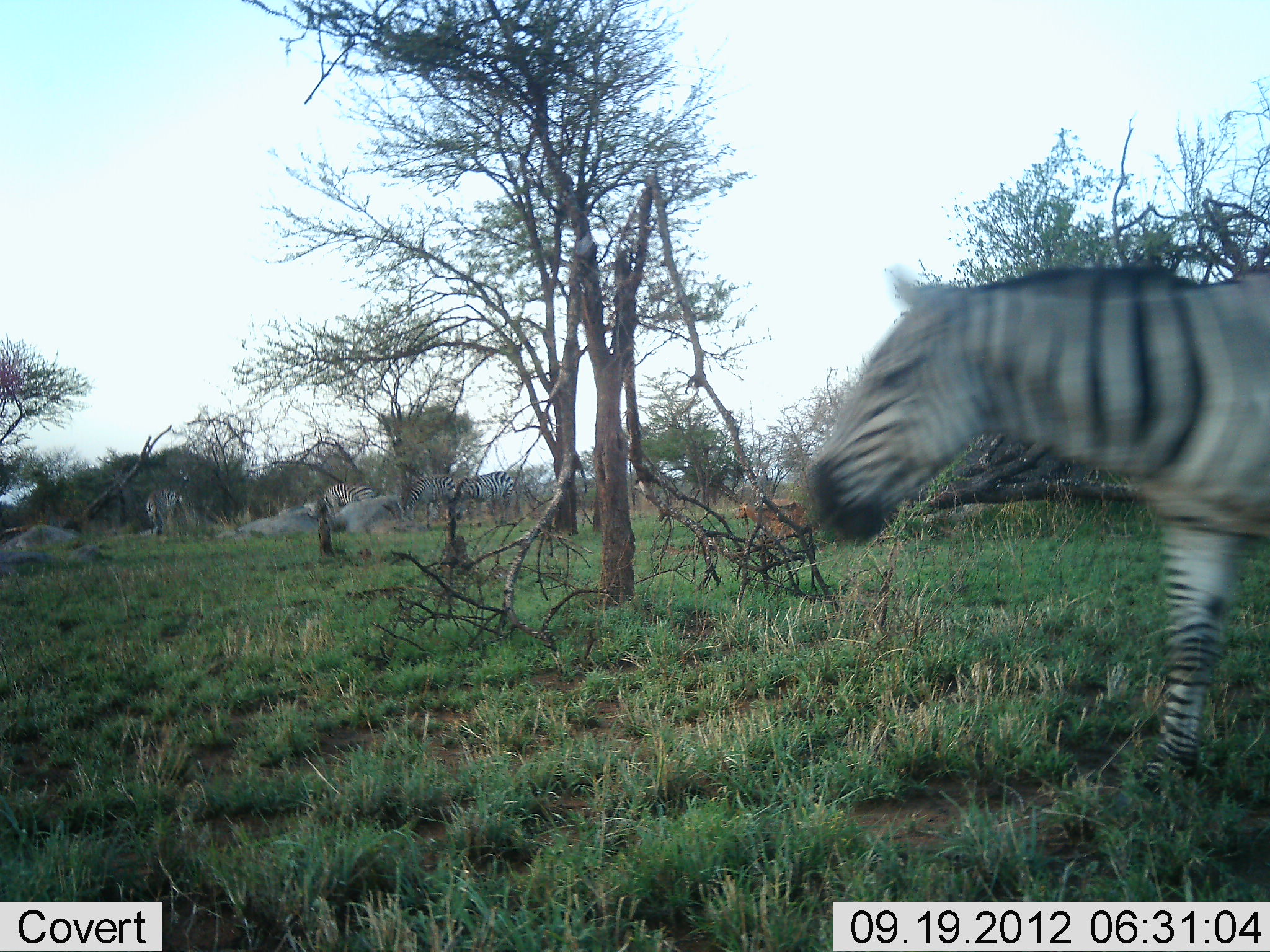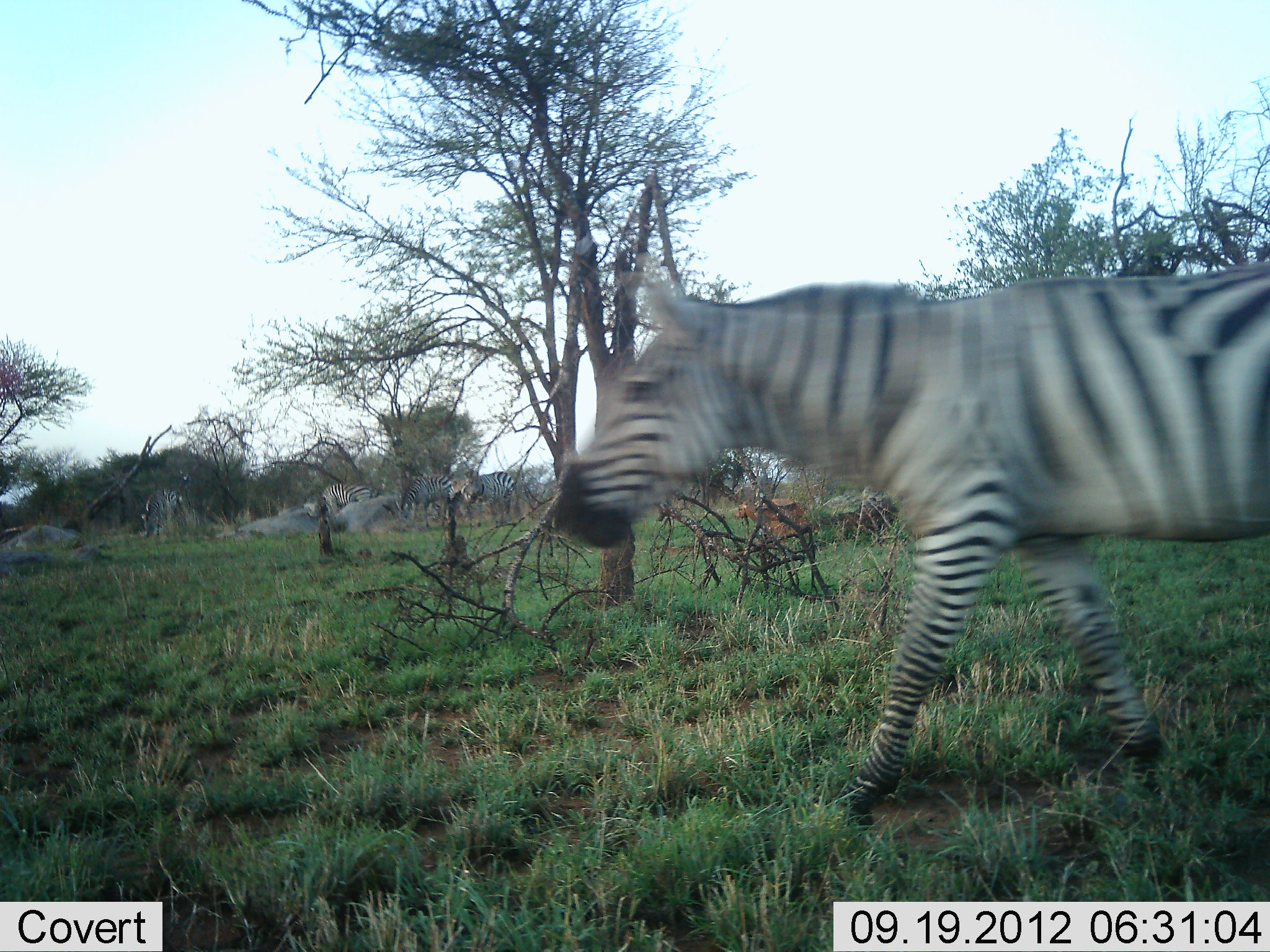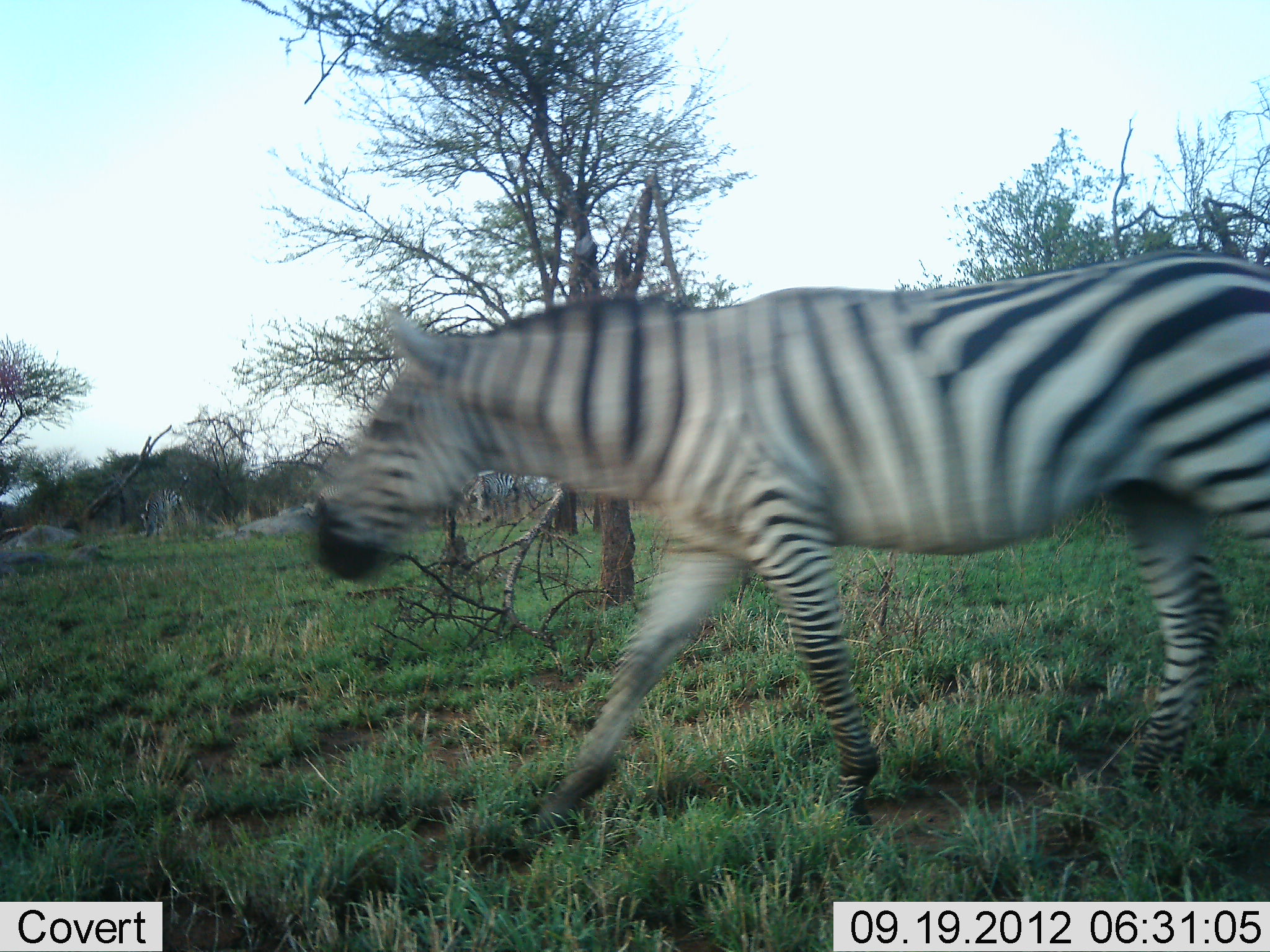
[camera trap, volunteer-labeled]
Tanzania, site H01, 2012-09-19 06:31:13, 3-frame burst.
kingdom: Animalia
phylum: Chordata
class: Mammalia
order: Perissodactyla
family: Equidae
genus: Equus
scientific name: Equus quagga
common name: plains zebra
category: zebra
Zebra (plains zebra) (Equus quagga), count 4. Behavior (volunteer vote fractions): standing 30%, resting 0%, moving 90%, interacting 0%. Young present (vote fraction): 0%. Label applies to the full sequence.